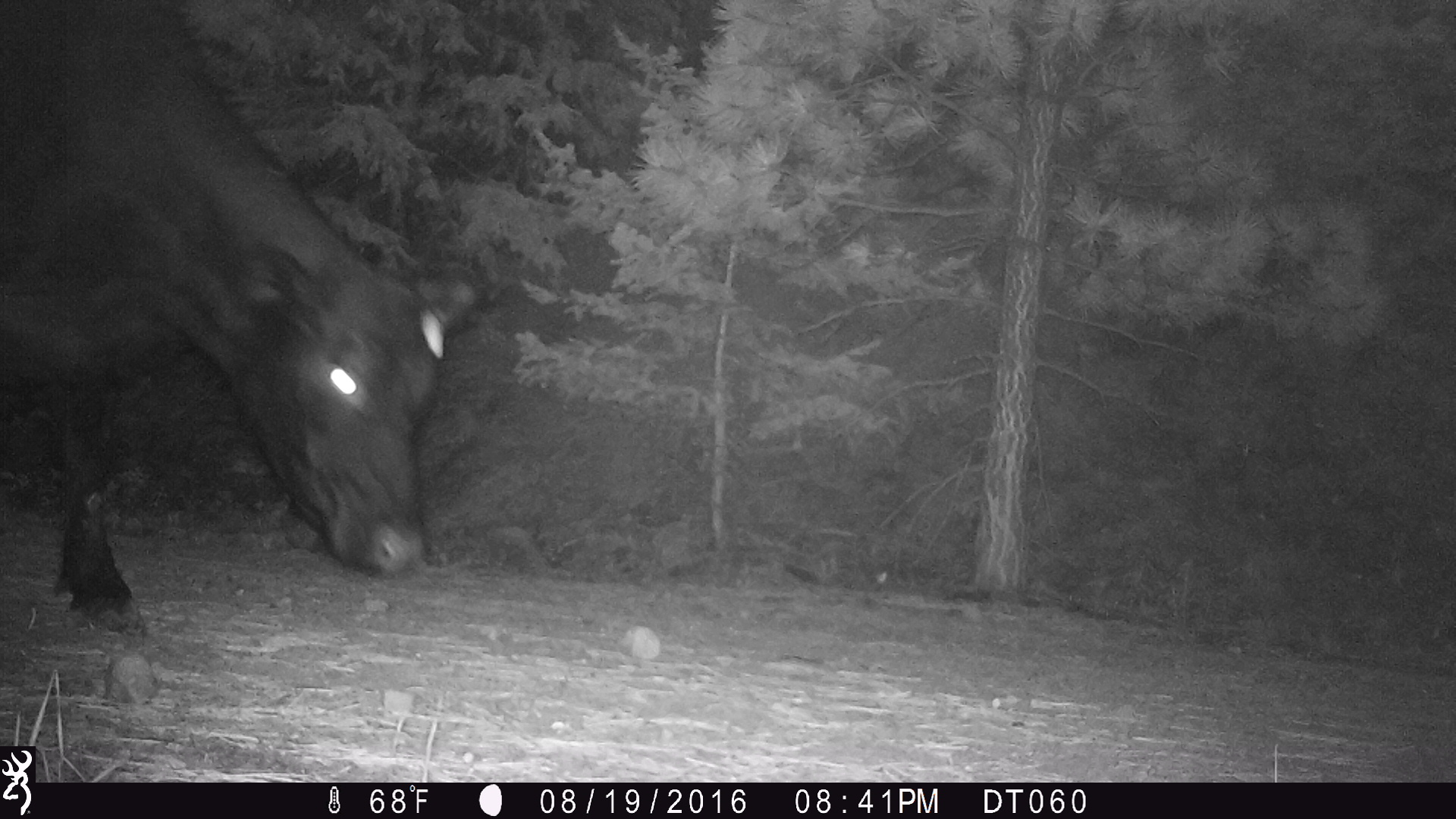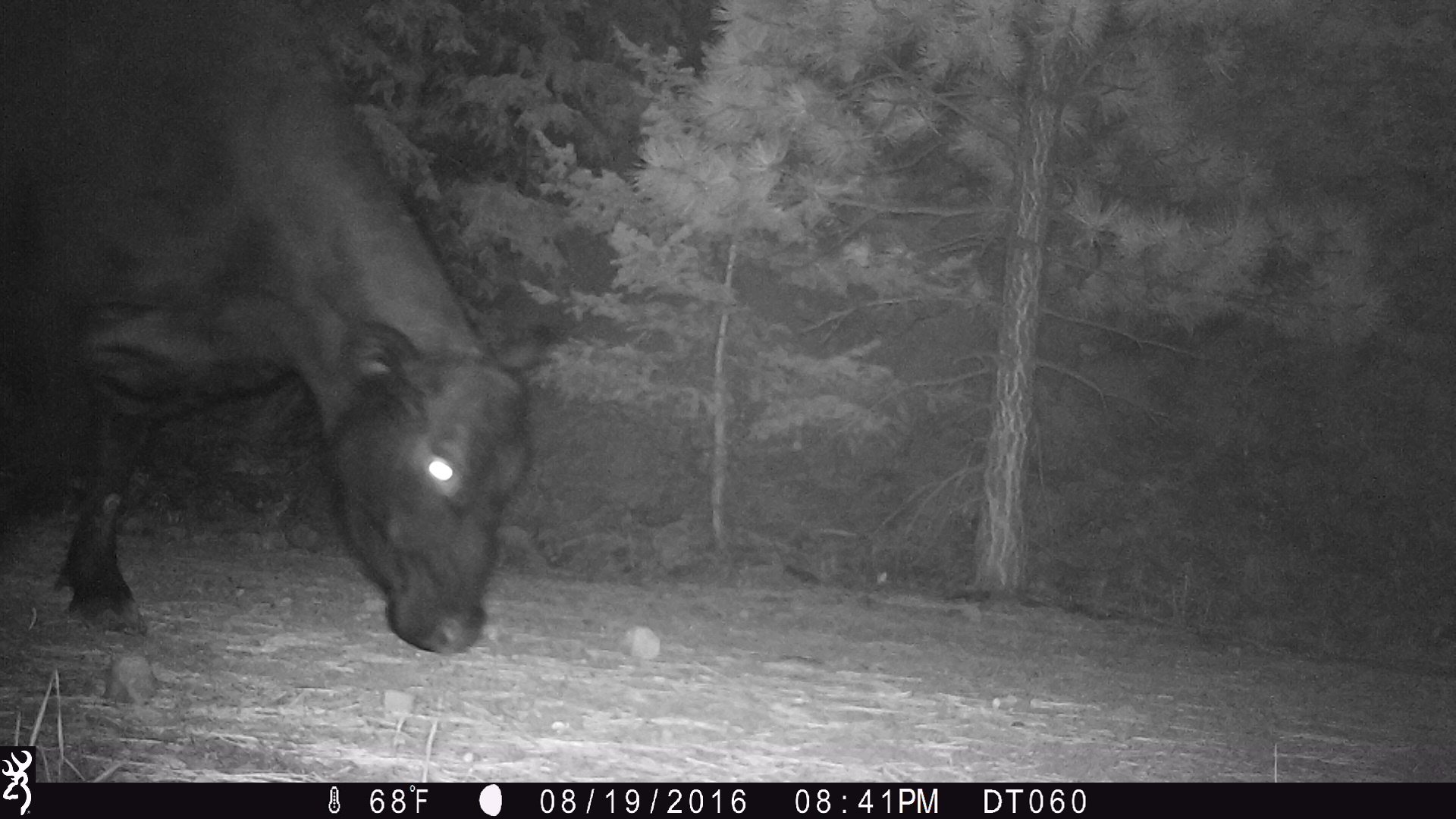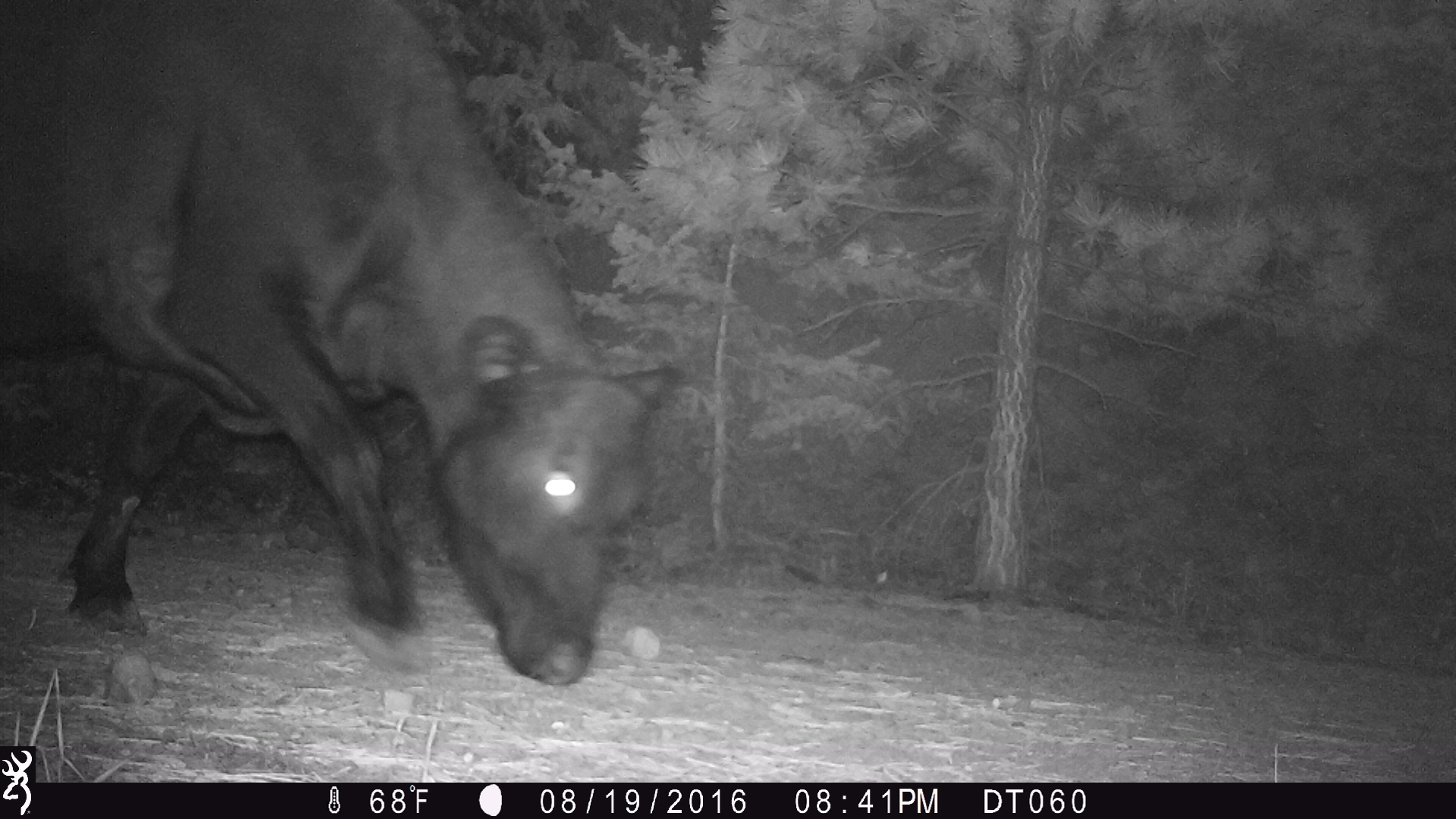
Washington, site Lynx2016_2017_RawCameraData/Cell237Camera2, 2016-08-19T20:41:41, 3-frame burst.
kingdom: Animalia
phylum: Chordata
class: Mammalia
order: Artiodactyla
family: Bovidae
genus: Bos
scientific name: Bos taurus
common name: domestic cattle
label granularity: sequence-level